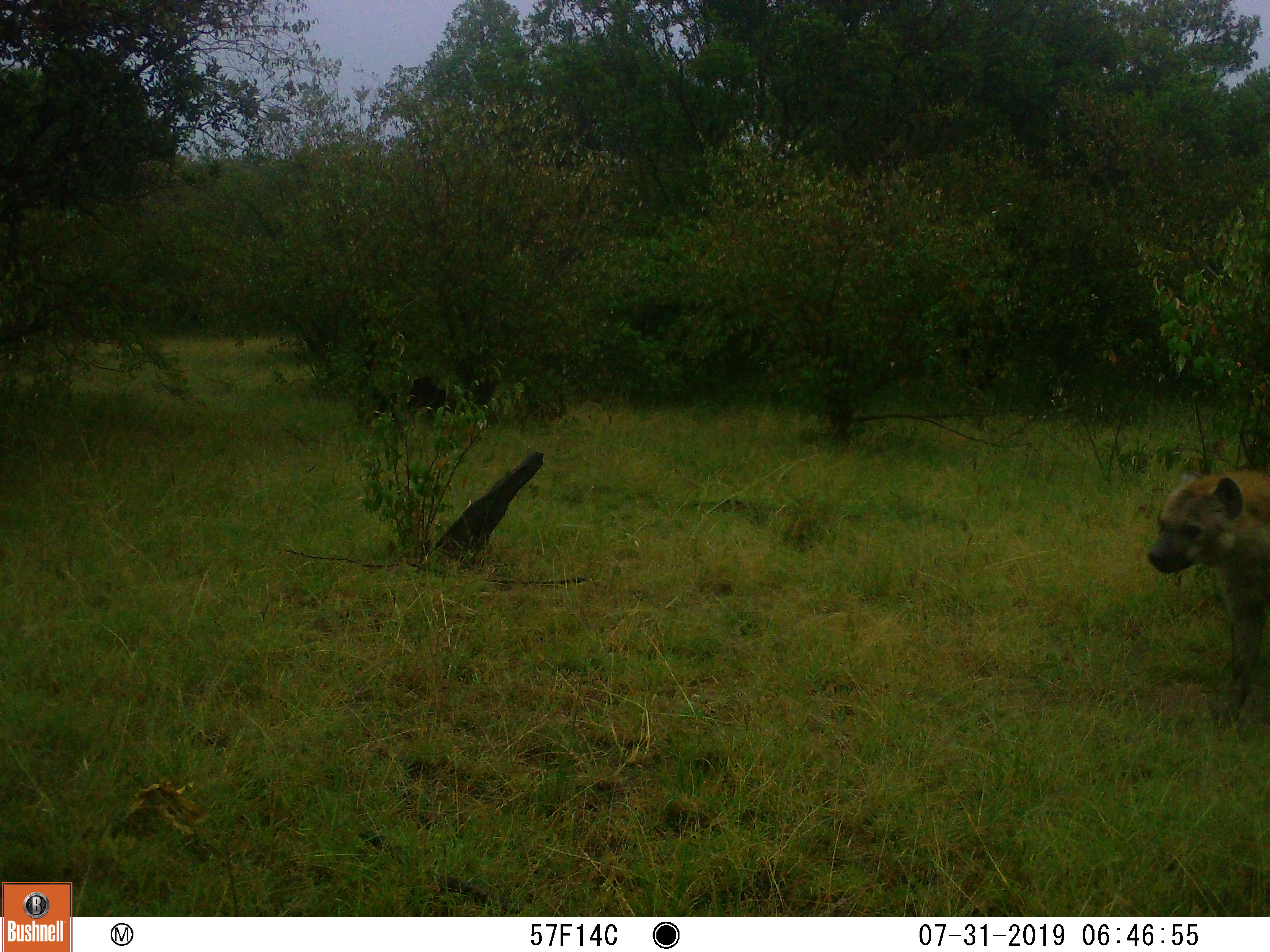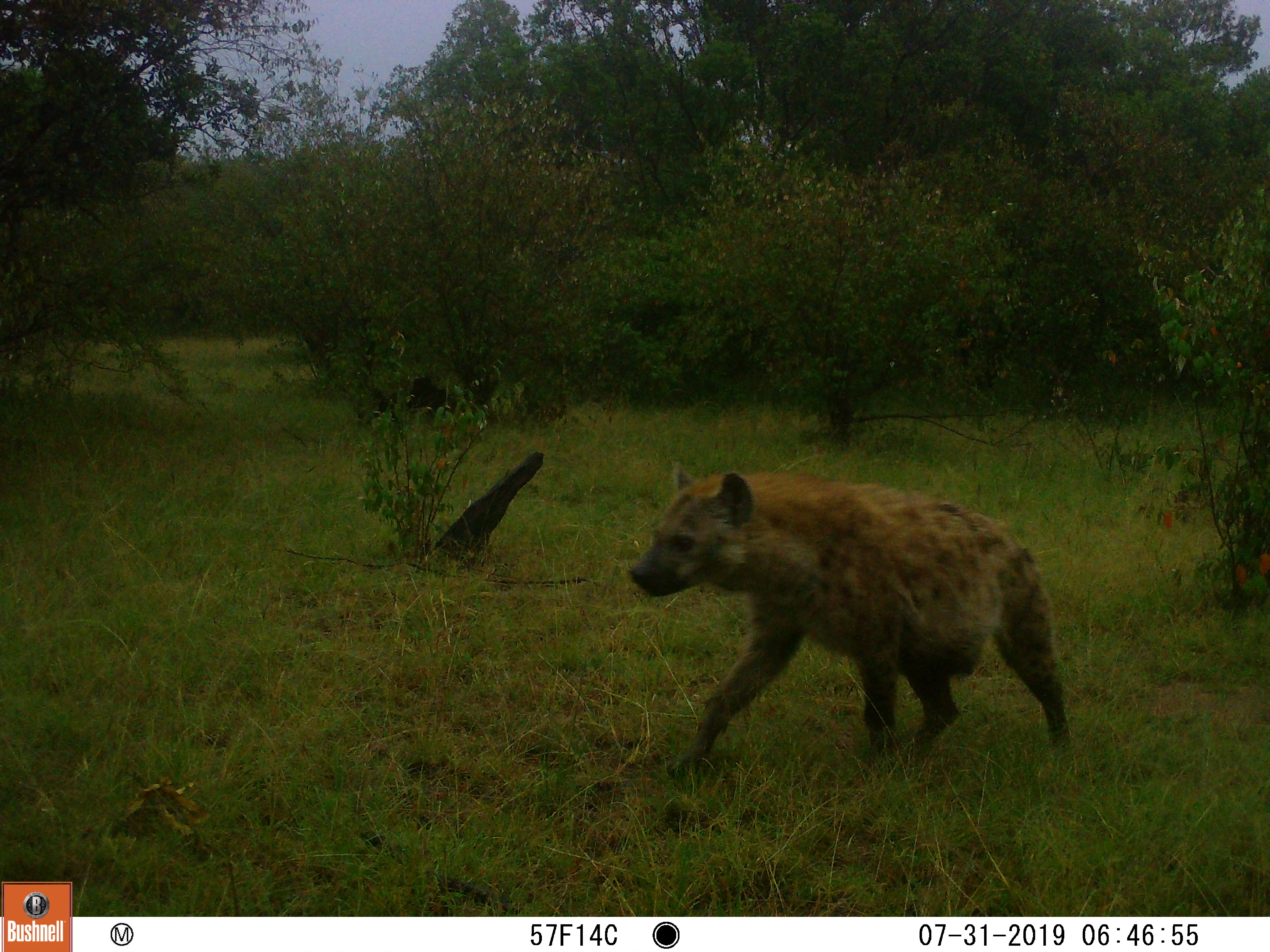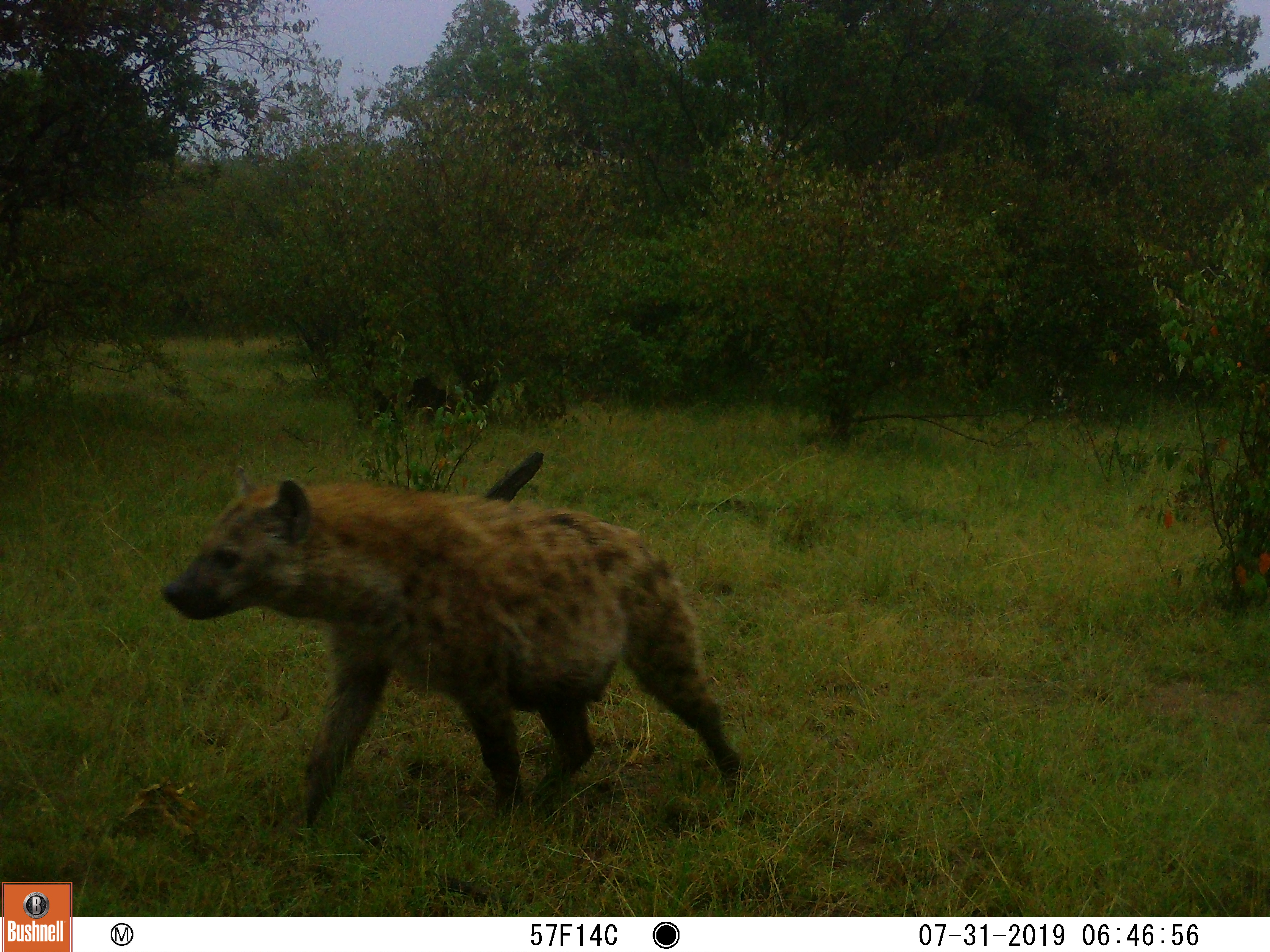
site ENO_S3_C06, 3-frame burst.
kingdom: Animalia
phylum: Chordata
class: Mammalia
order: Carnivora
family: Hyaenidae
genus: Crocuta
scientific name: Crocuta crocuta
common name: spotted hyena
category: hyenaspotted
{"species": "hyenaspotted (spotted hyena) (Crocuta crocuta)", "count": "1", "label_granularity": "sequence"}